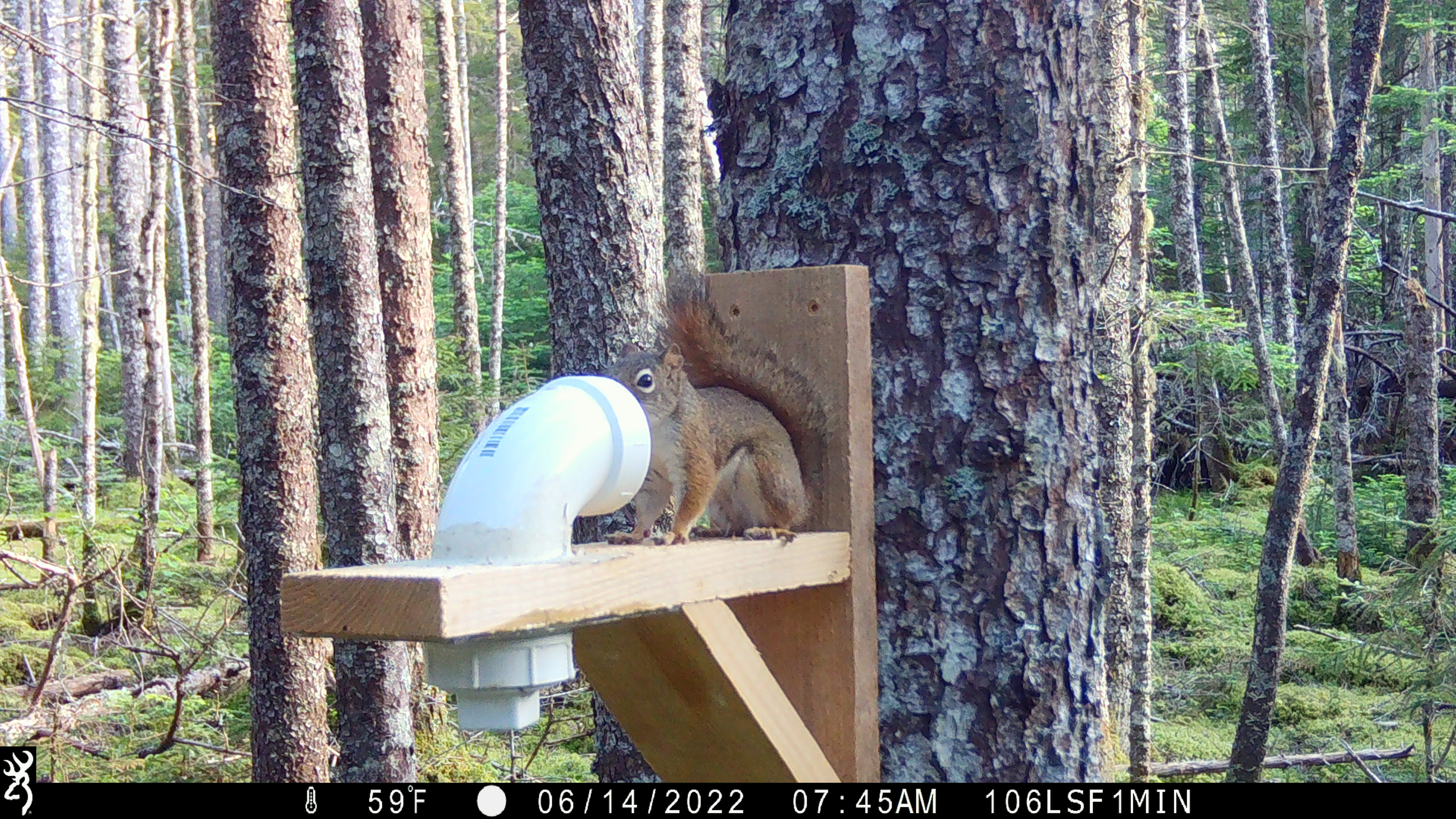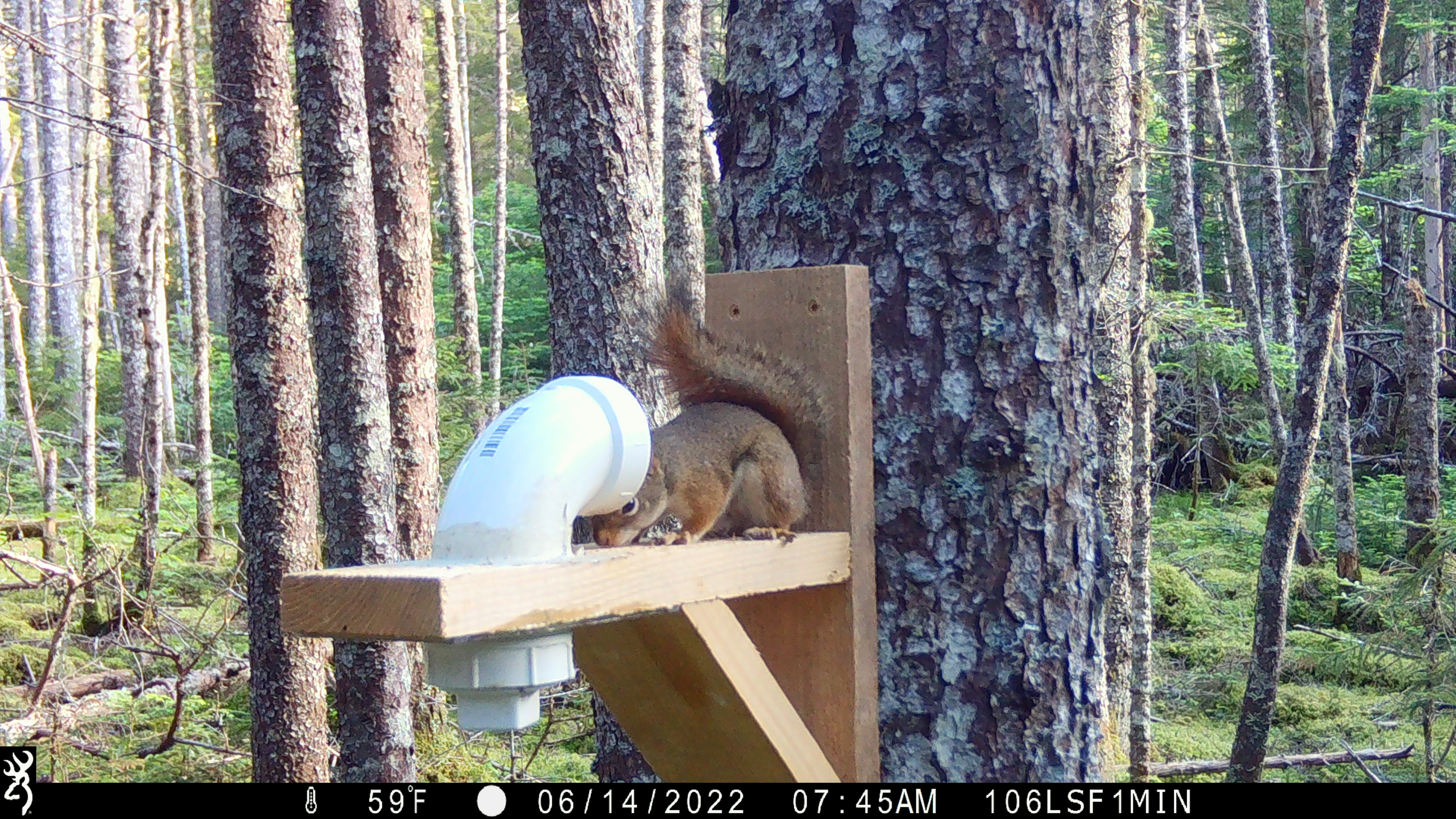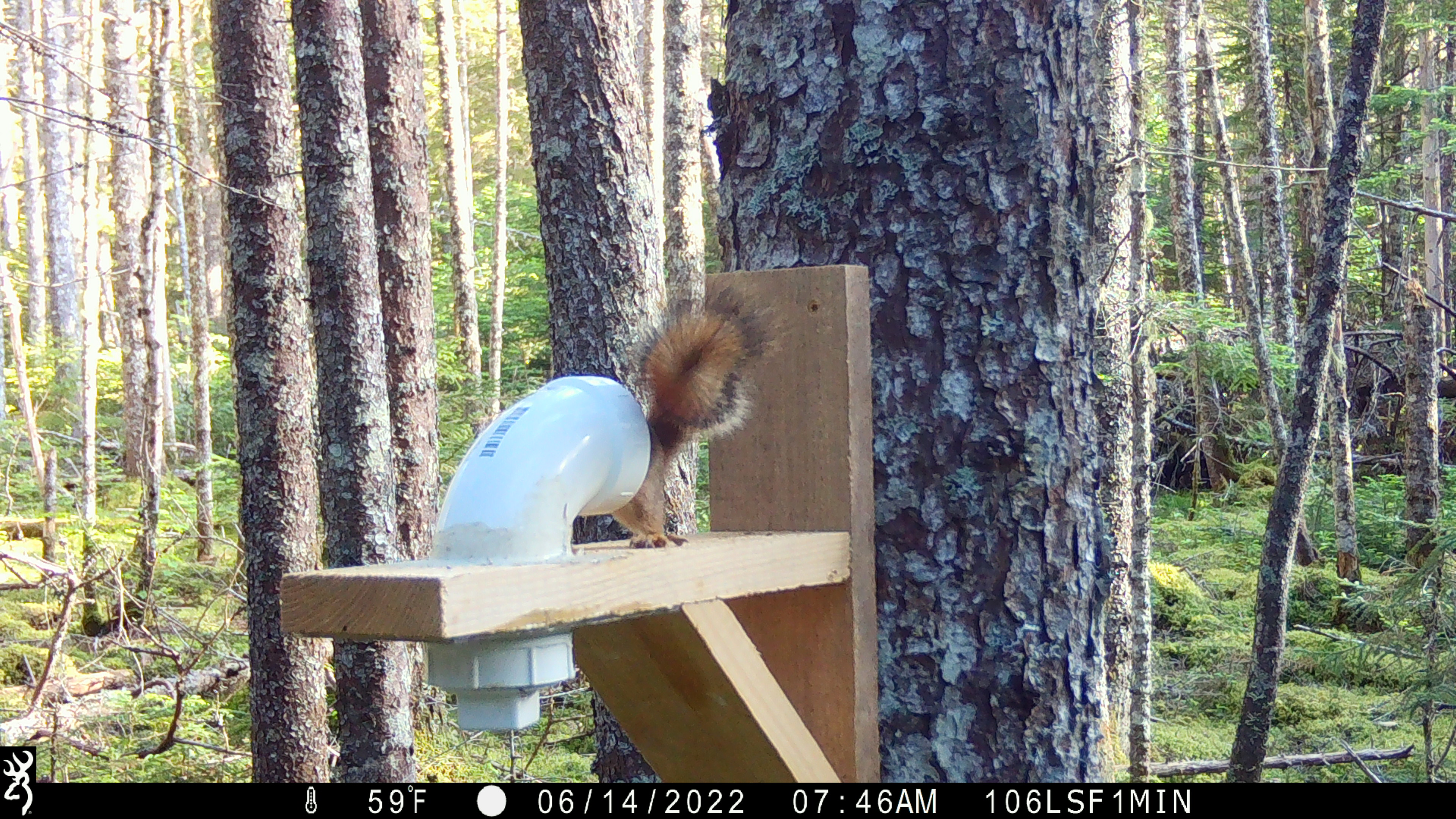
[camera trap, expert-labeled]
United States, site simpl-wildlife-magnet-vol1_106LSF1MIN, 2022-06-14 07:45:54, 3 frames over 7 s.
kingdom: Animalia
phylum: Chordata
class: Mammalia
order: Rodentia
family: Sciuridae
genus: Tamiasciurus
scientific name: Tamiasciurus hudsonicus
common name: red squirrel